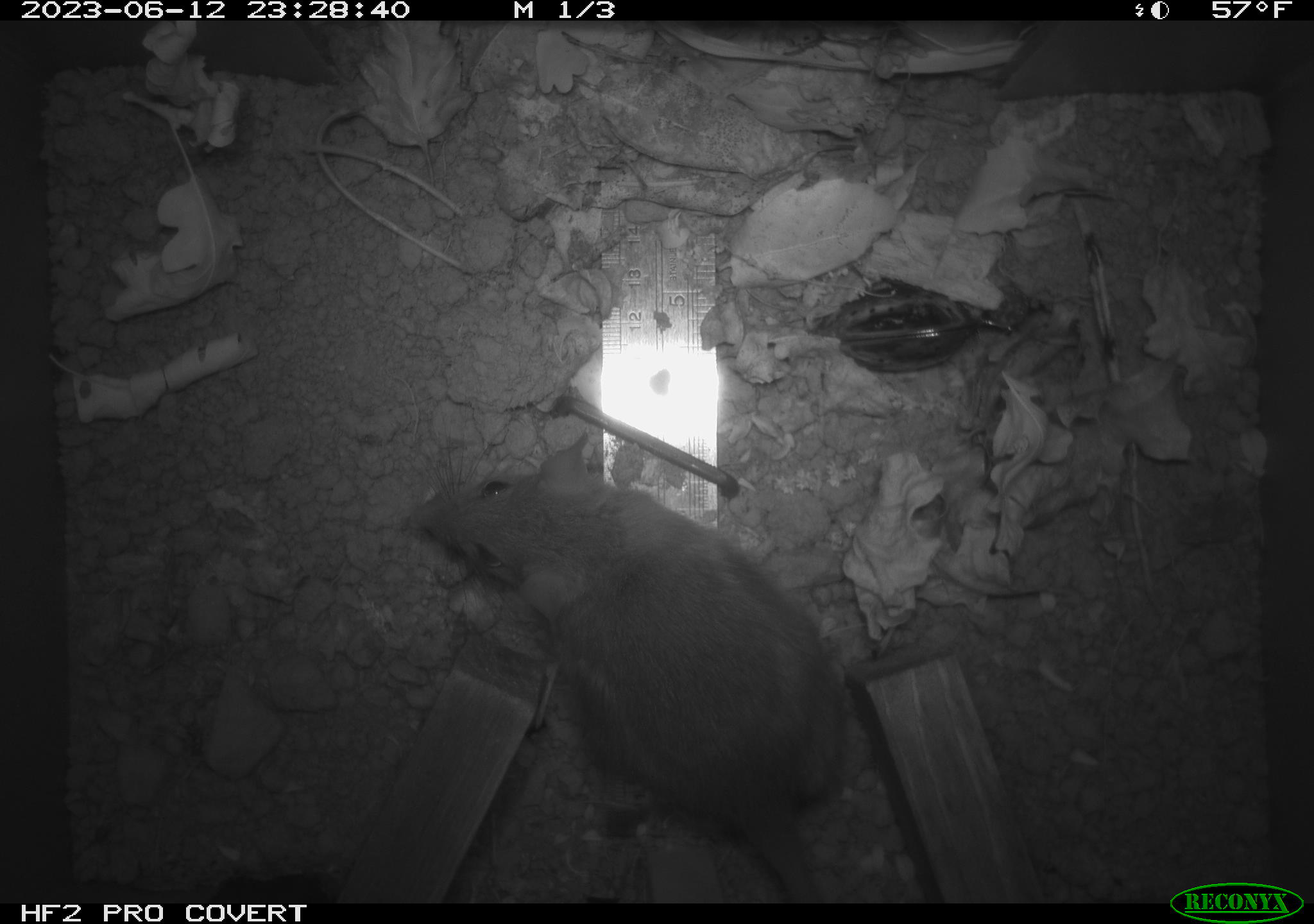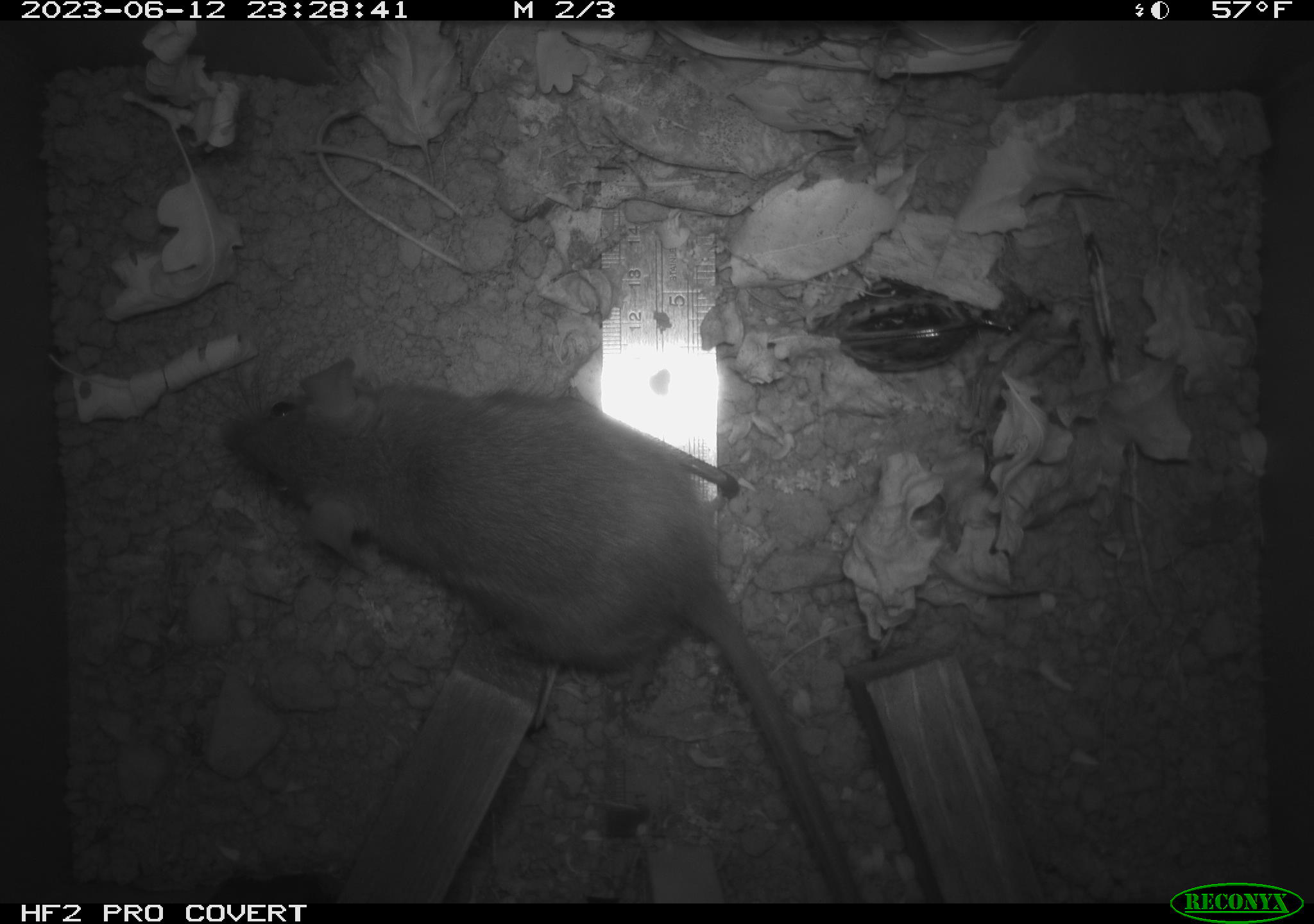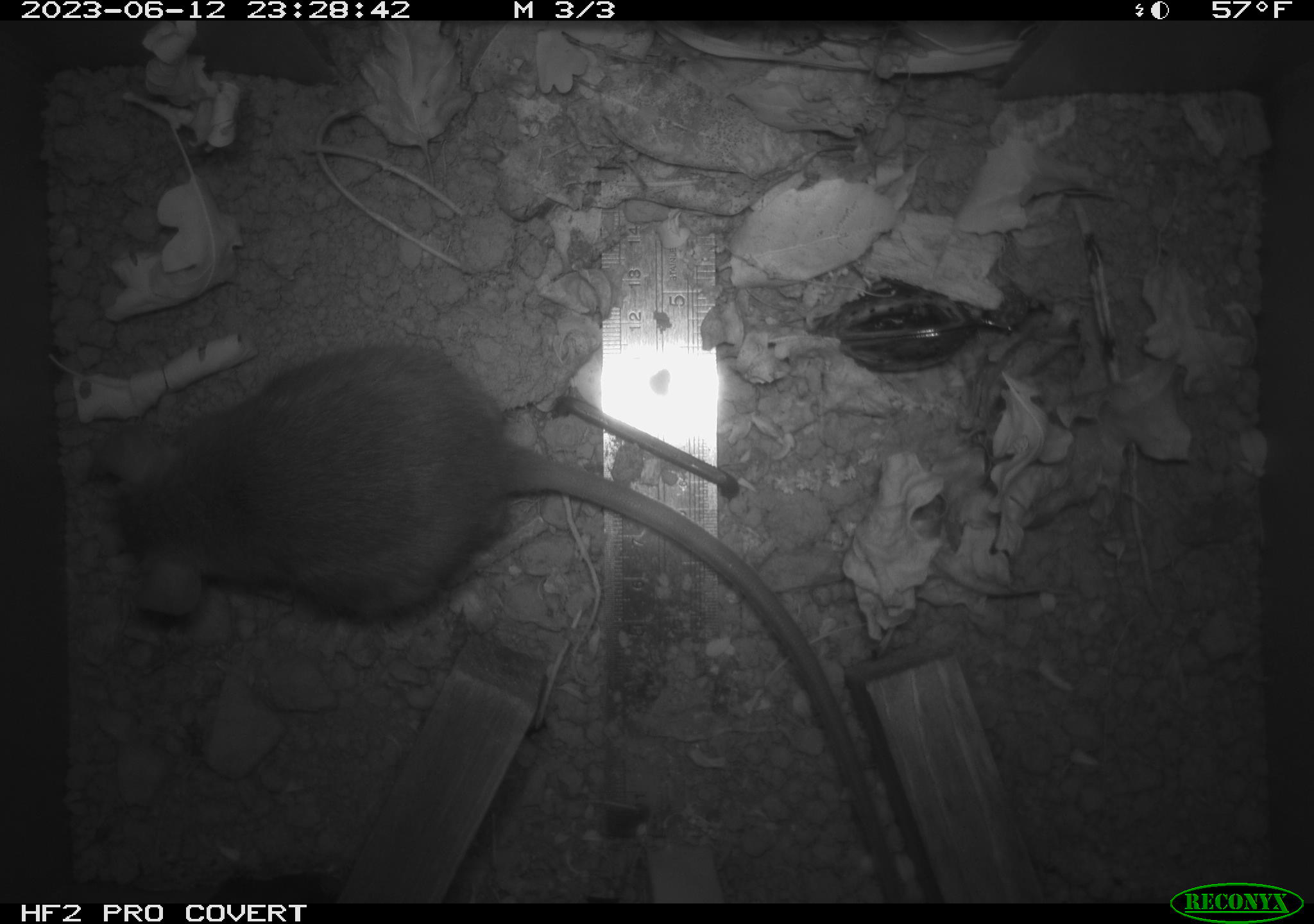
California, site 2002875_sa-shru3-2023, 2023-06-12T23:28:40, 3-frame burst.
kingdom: Animalia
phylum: Chordata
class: Mammalia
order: Rodentia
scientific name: Rodentia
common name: mouse species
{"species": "mouse species (Rodentia)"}